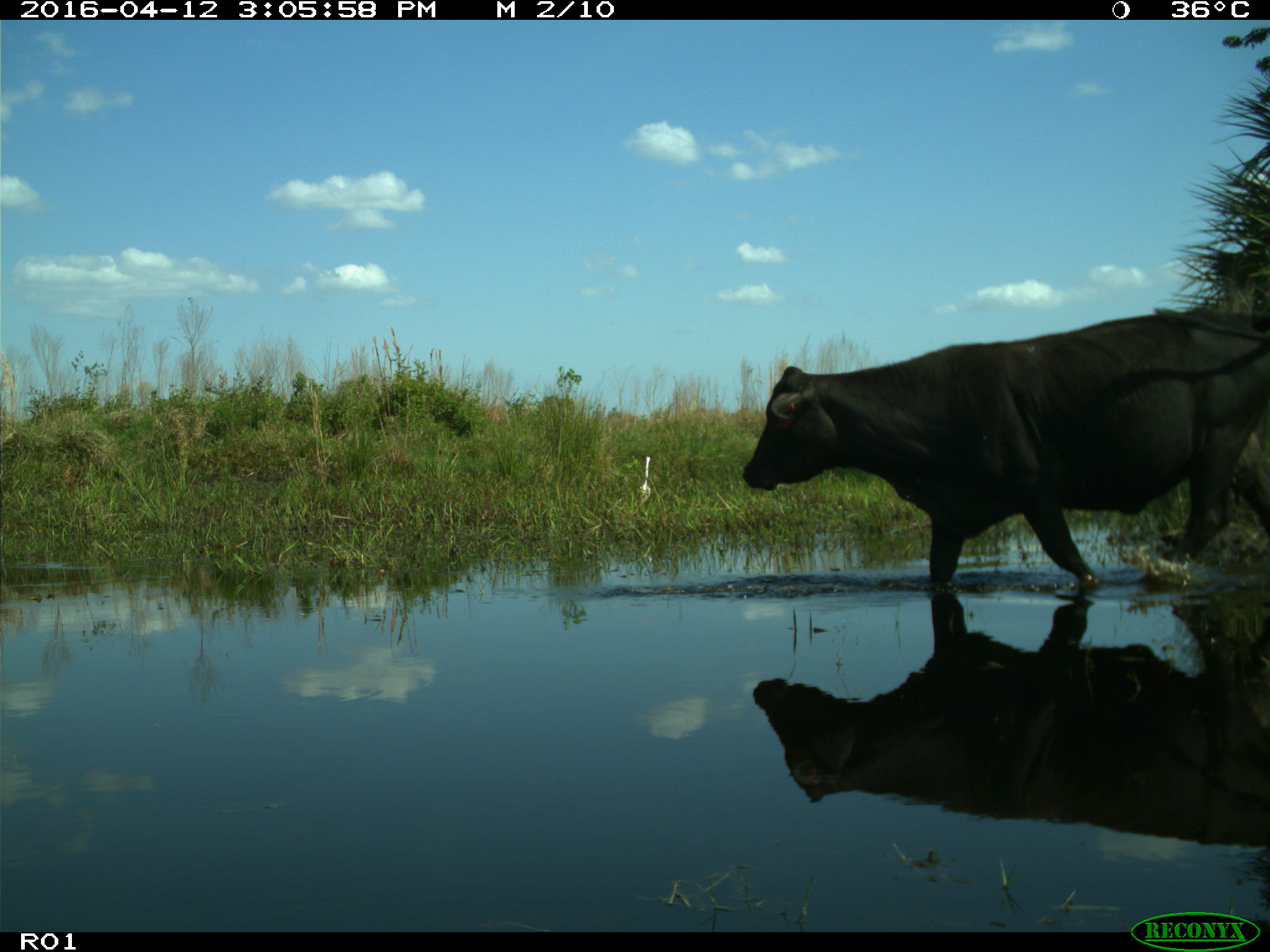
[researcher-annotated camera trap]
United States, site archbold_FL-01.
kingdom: Animalia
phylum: Chordata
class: Mammalia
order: Artiodactyla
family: Bovidae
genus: Bos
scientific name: Bos taurus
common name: domestic cow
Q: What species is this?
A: Bos taurus (domestic cow).